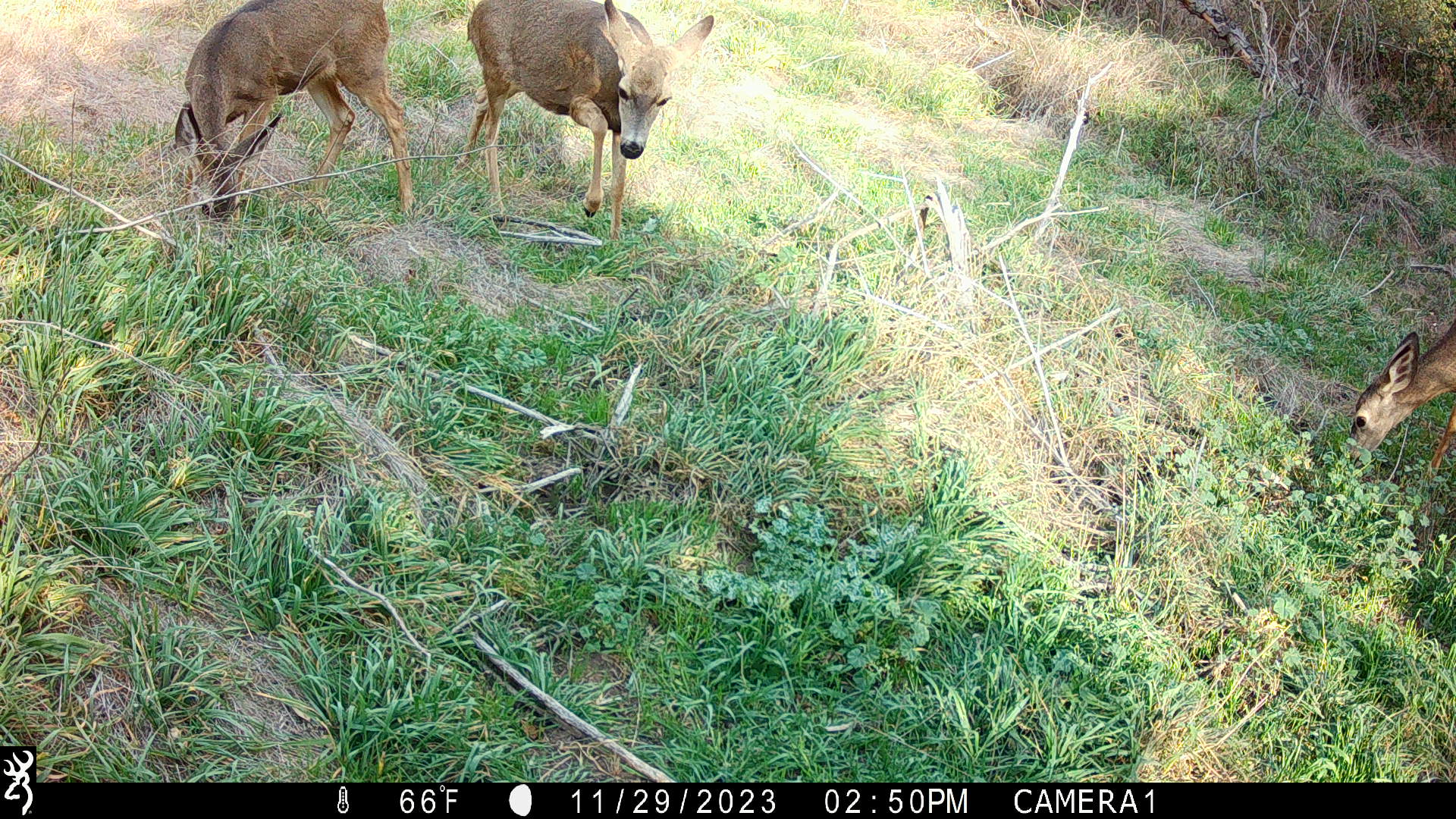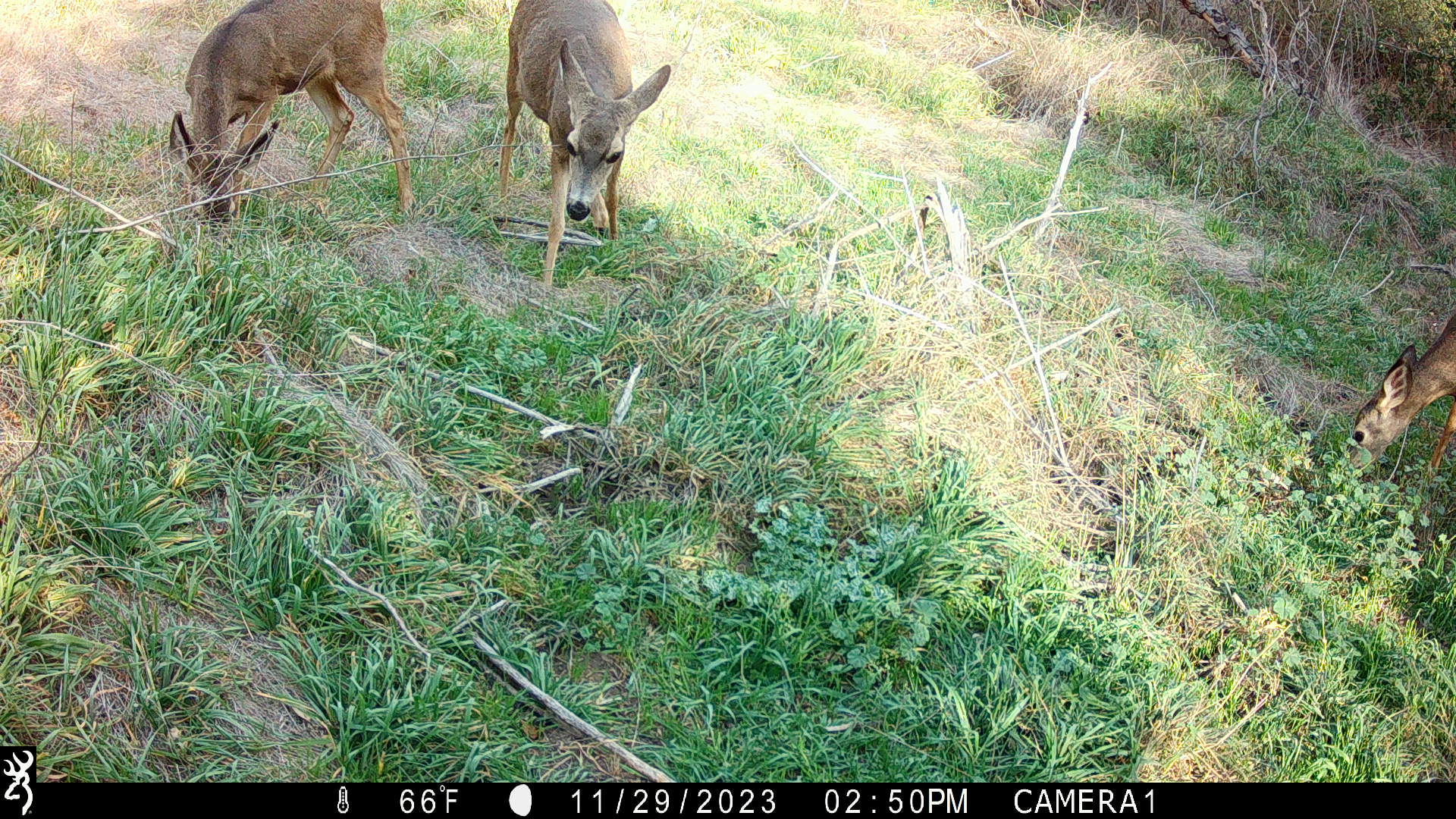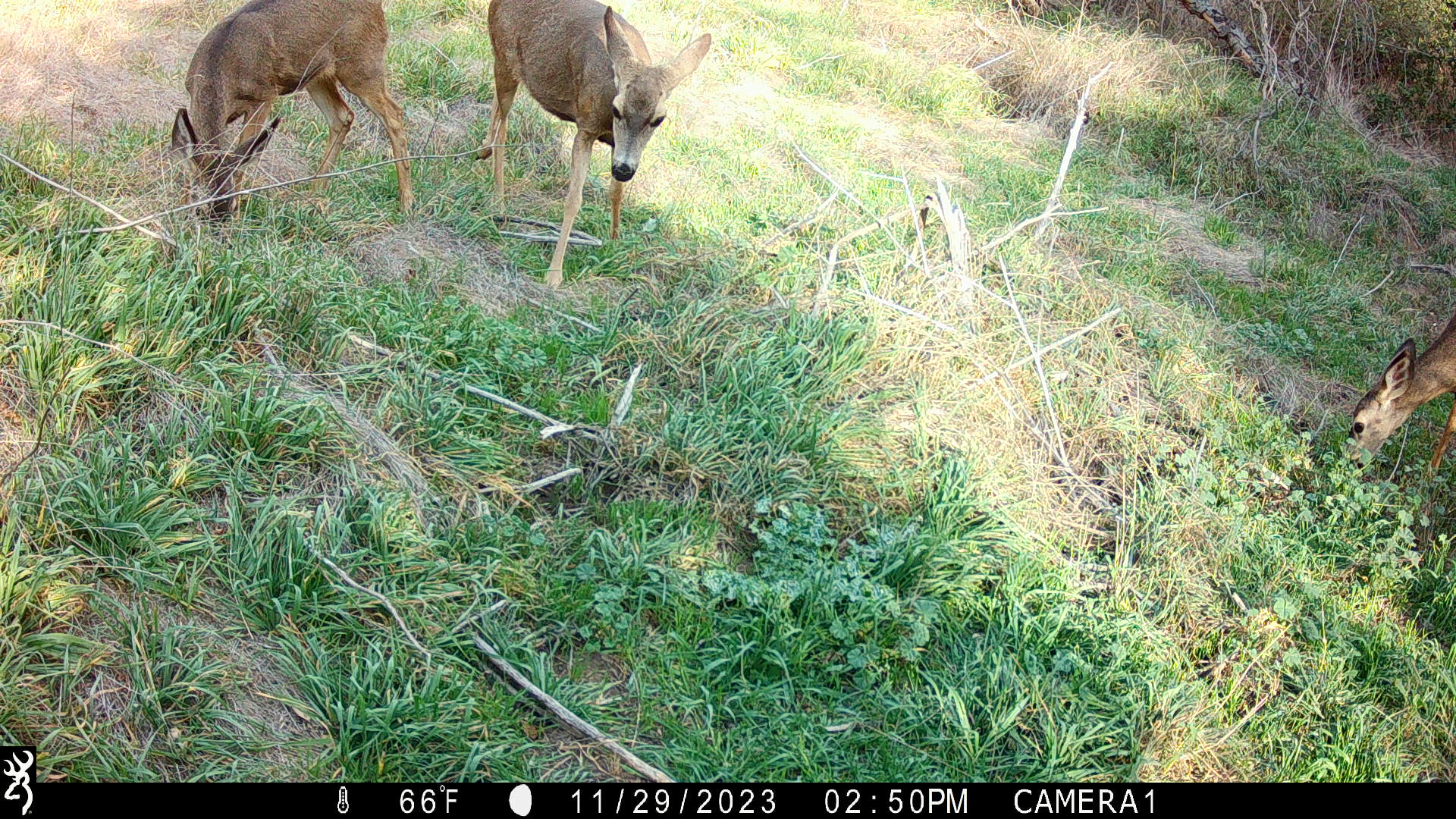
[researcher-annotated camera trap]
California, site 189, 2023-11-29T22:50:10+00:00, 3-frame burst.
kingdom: Animalia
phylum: Chordata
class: Mammalia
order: Artiodactyla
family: Cervidae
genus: Odocoileus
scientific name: Odocoileus hemionus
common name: mule deer